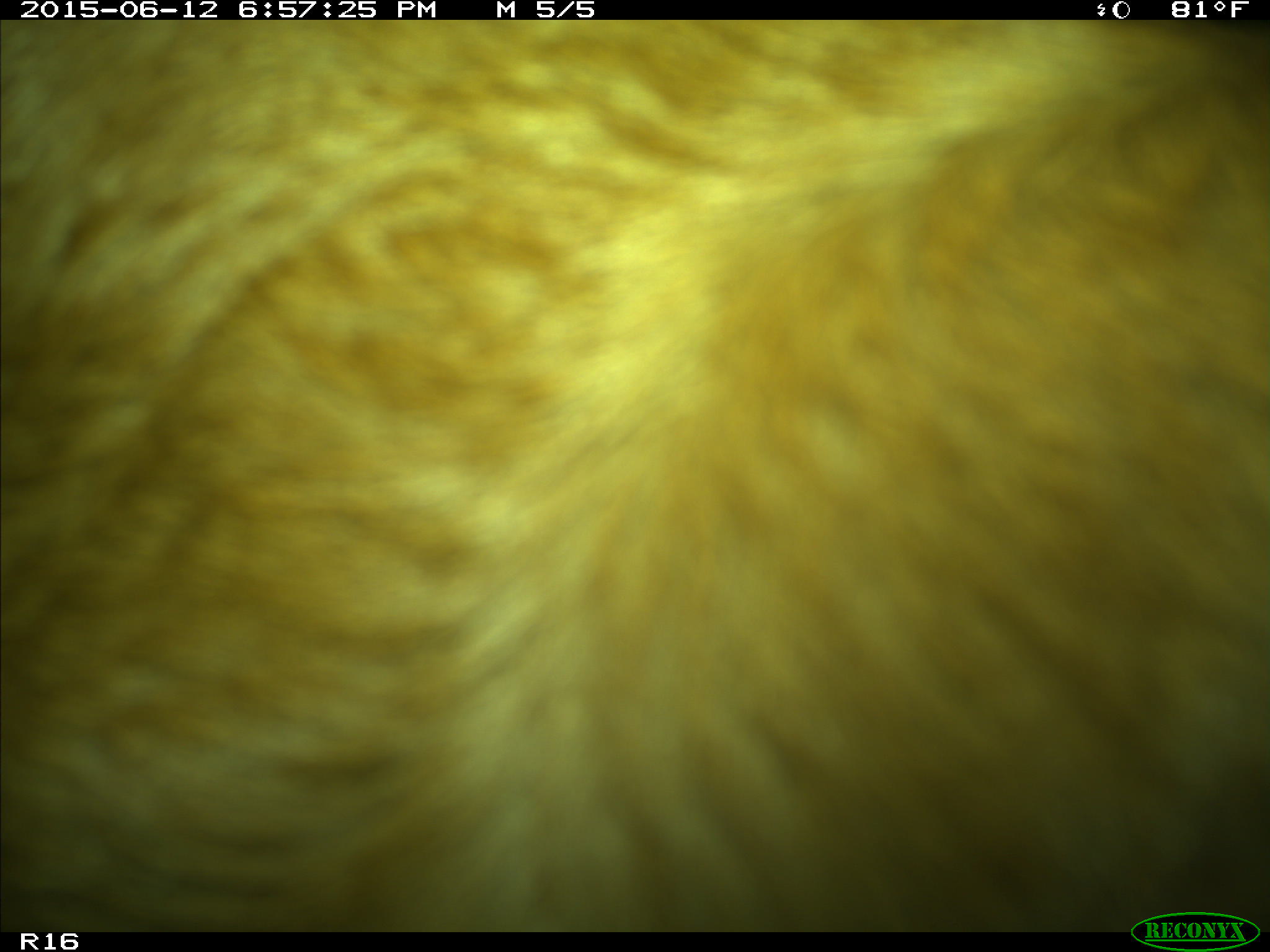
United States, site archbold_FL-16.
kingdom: Animalia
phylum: Chordata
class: Mammalia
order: Artiodactyla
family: Bovidae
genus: Bos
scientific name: Bos taurus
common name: domestic cow